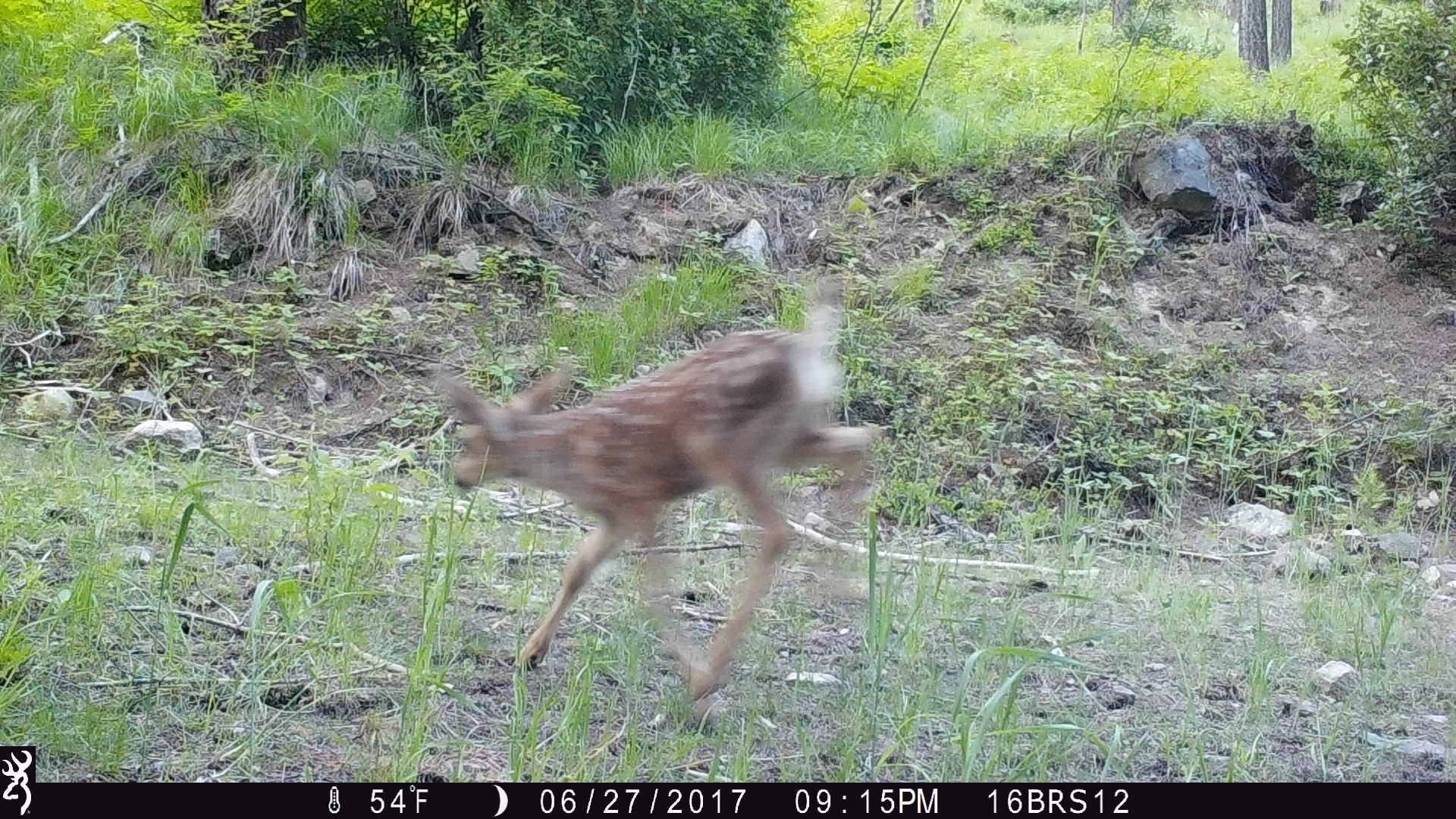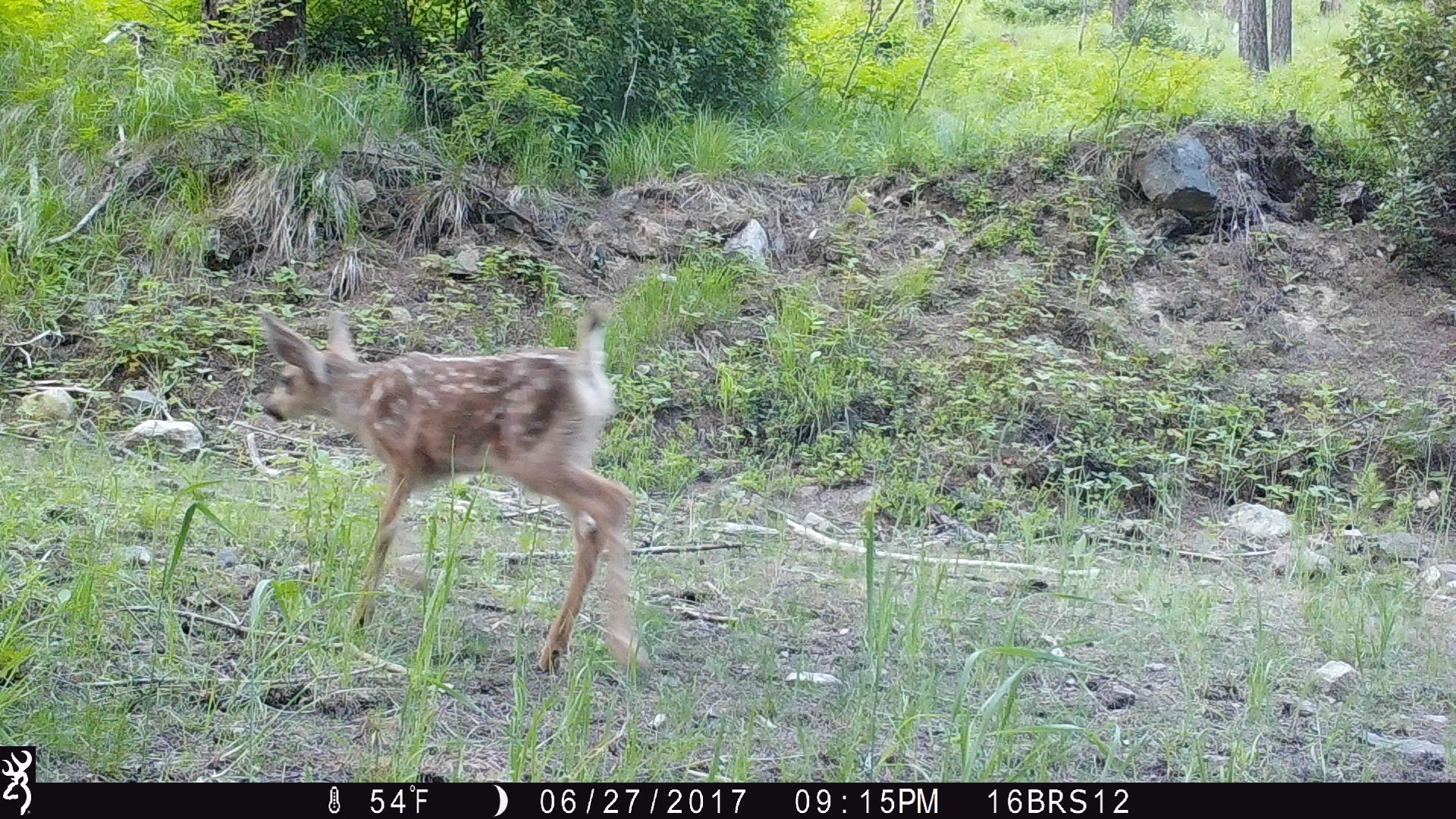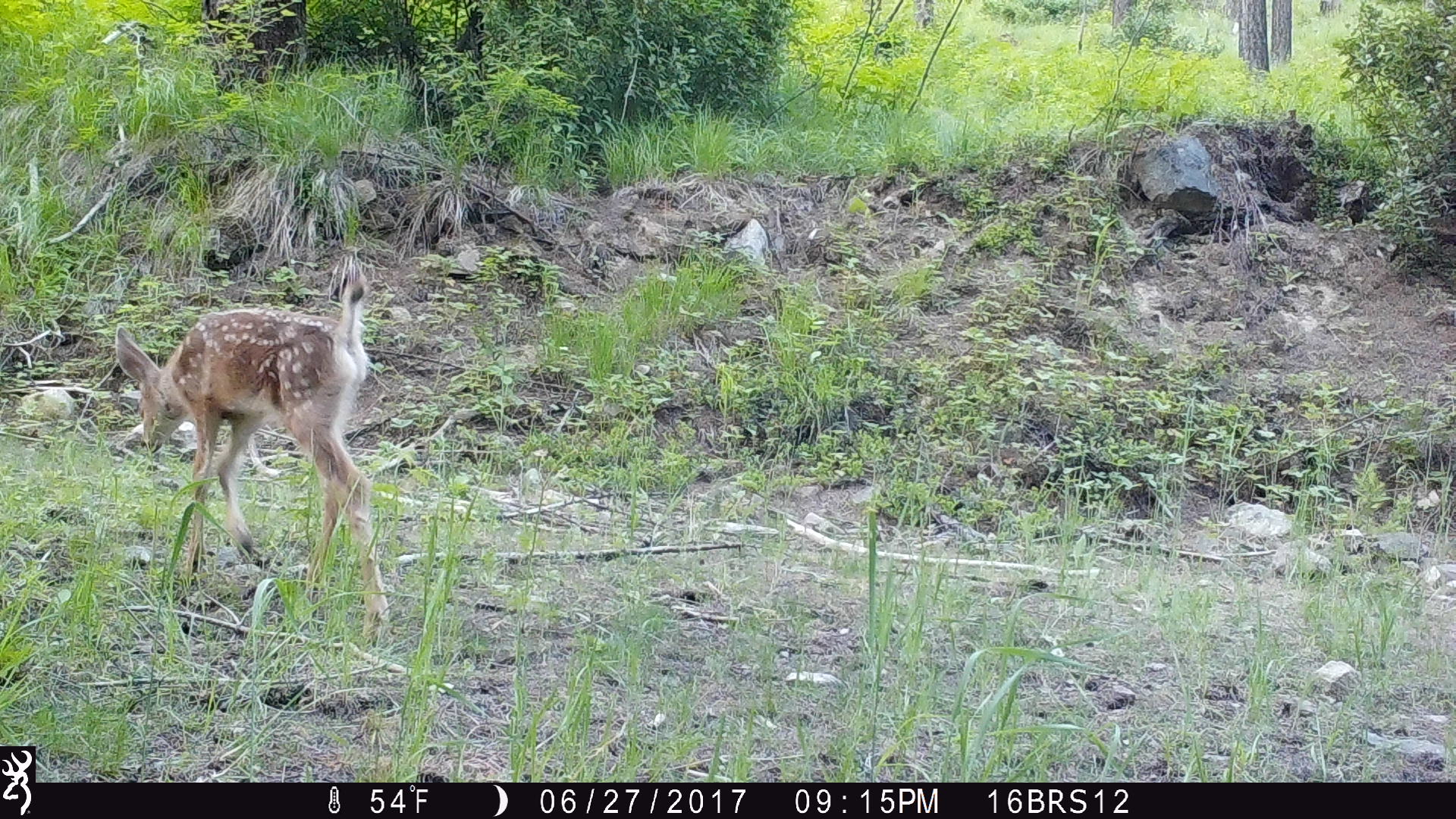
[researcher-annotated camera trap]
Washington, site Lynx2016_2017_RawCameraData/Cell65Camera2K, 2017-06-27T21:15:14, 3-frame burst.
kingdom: Animalia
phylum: Chordata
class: Mammalia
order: Artiodactyla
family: Cervidae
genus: Odocoileus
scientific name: Odocoileus hemionus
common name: mule deer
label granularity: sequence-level